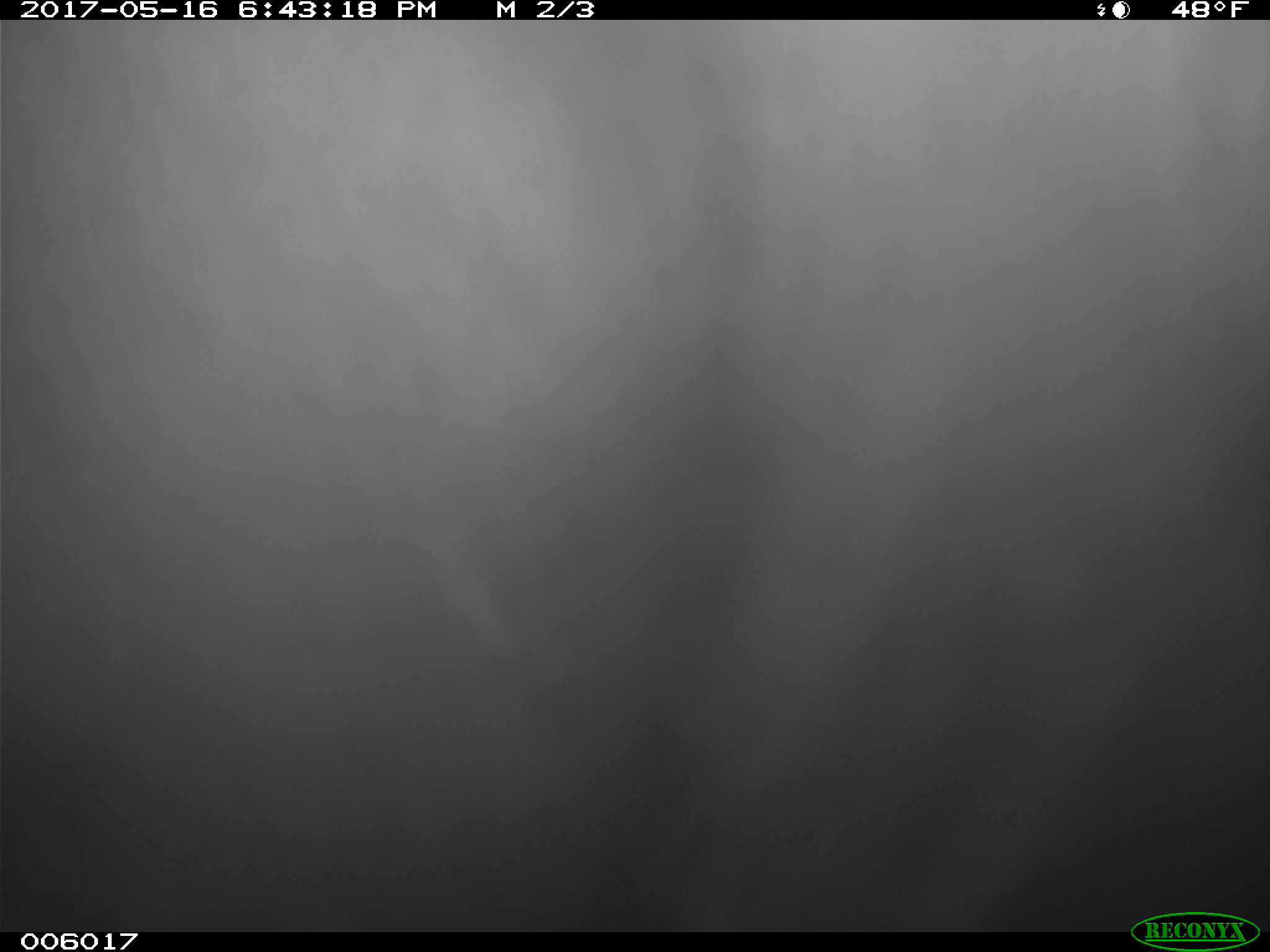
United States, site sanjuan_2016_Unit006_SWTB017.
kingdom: Animalia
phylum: Chordata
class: Mammalia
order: Carnivora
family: Ursidae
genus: Ursus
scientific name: Ursus americanus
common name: american black bear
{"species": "Ursus americanus (american black bear)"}